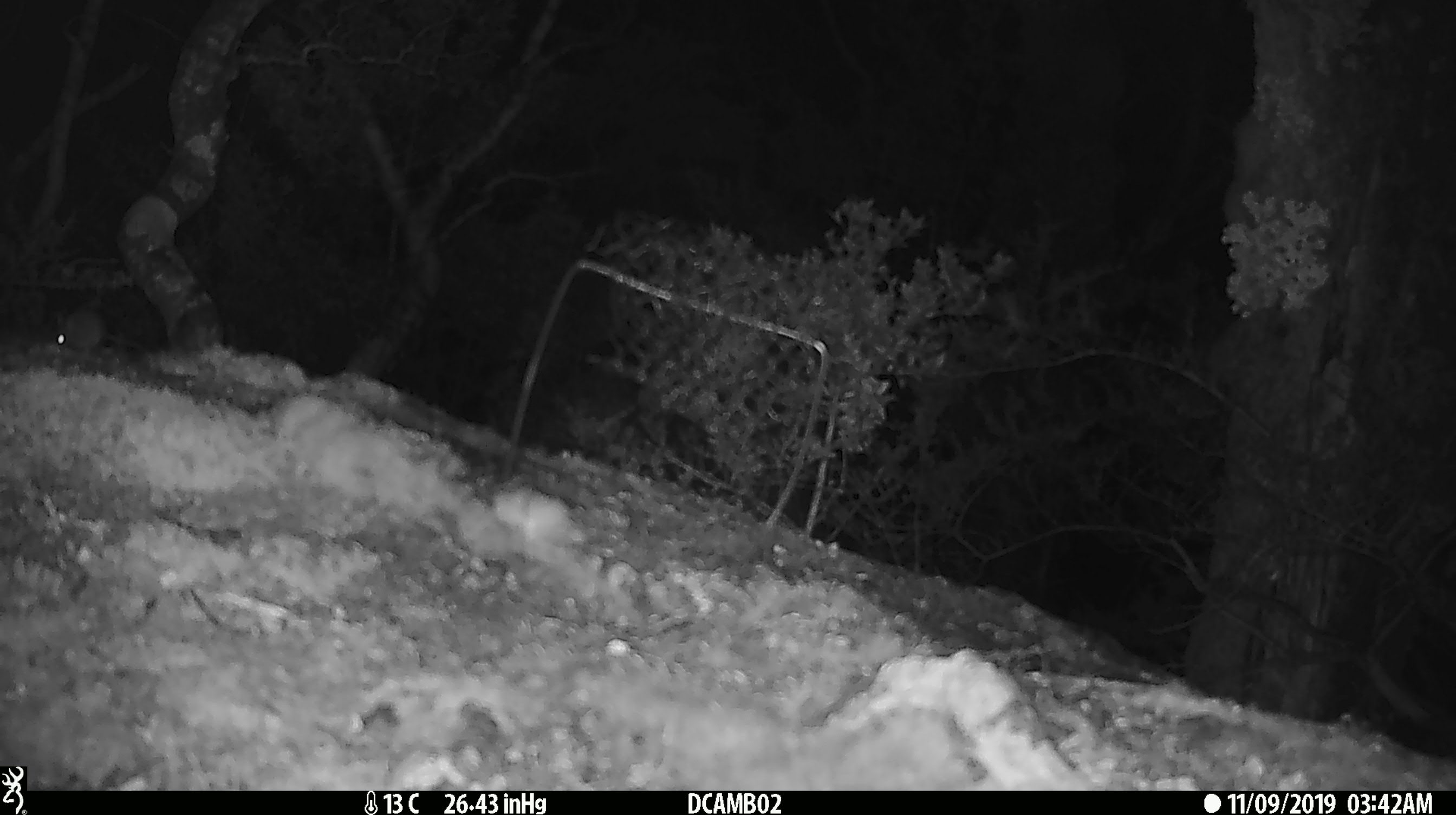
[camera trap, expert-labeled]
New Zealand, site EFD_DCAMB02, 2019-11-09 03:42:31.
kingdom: Animalia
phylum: Chordata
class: Mammalia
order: Rodentia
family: Muridae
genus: Mus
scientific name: Mus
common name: mouse